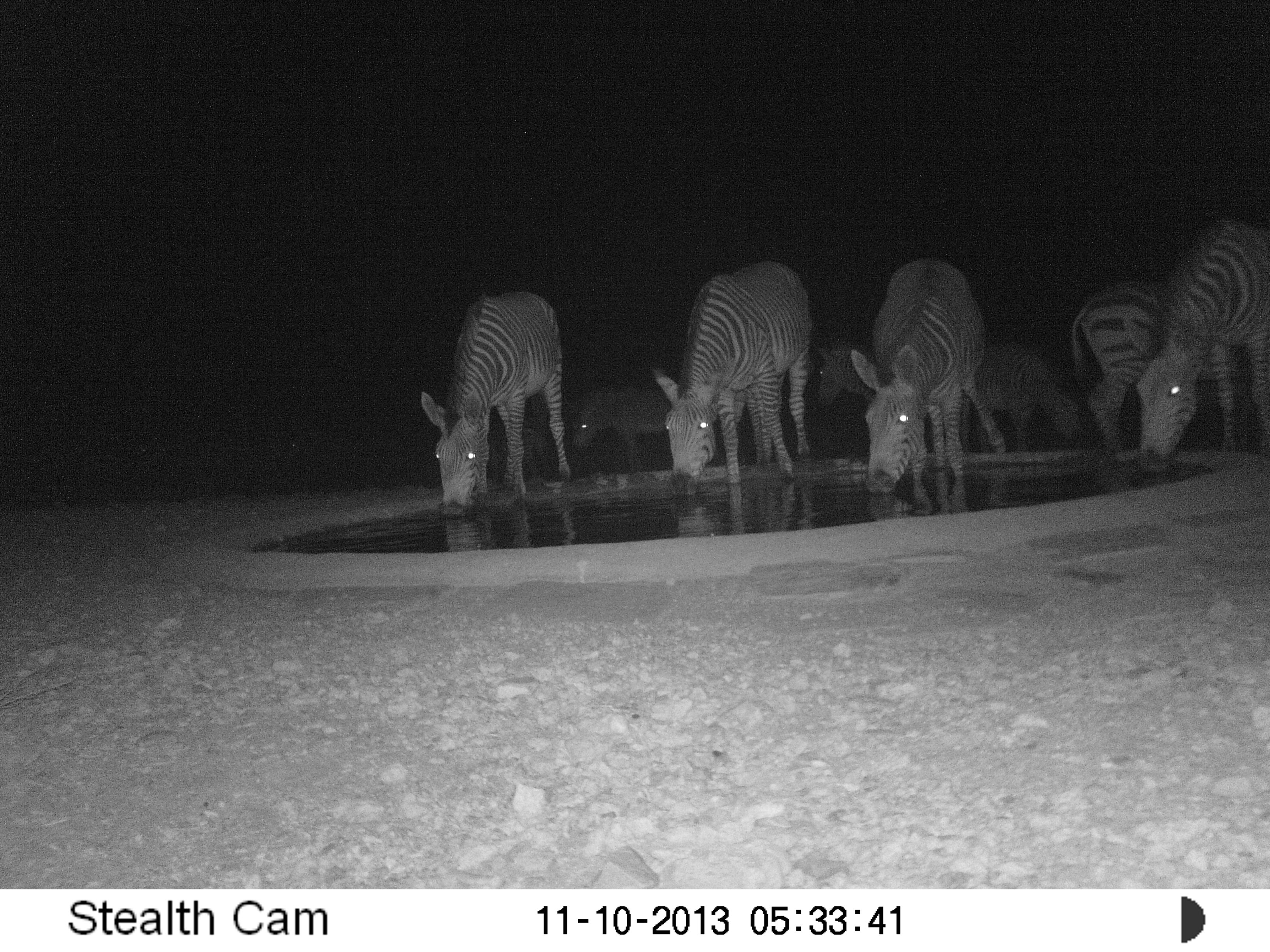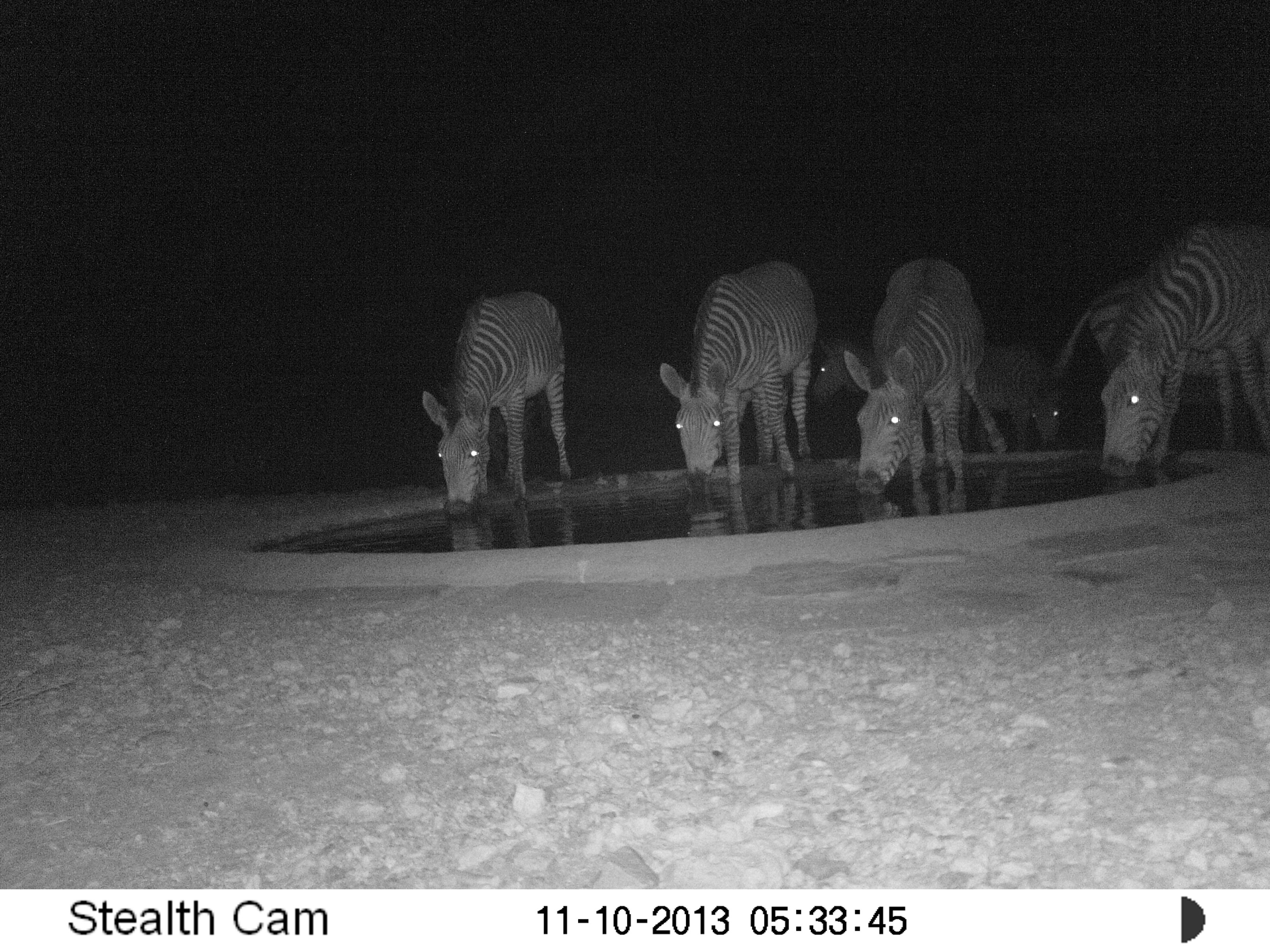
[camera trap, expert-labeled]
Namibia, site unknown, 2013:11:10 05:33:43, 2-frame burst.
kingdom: Animalia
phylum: Chordata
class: Mammalia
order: Perissodactyla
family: Equidae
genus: Equus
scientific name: Equus zebra hartmannae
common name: hartmann's mountain zebra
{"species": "Equus zebra hartmannae (hartmann's mountain zebra)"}